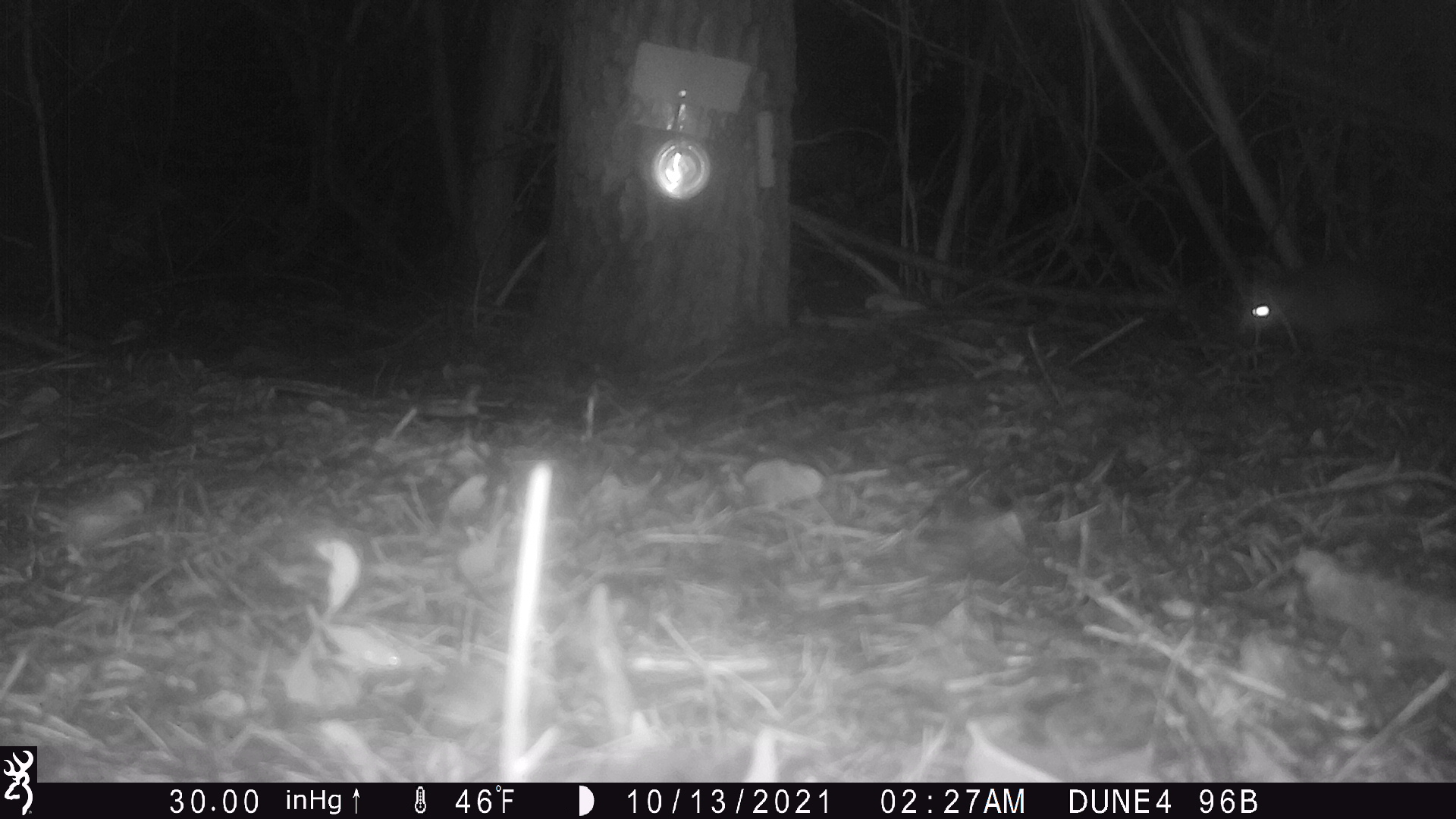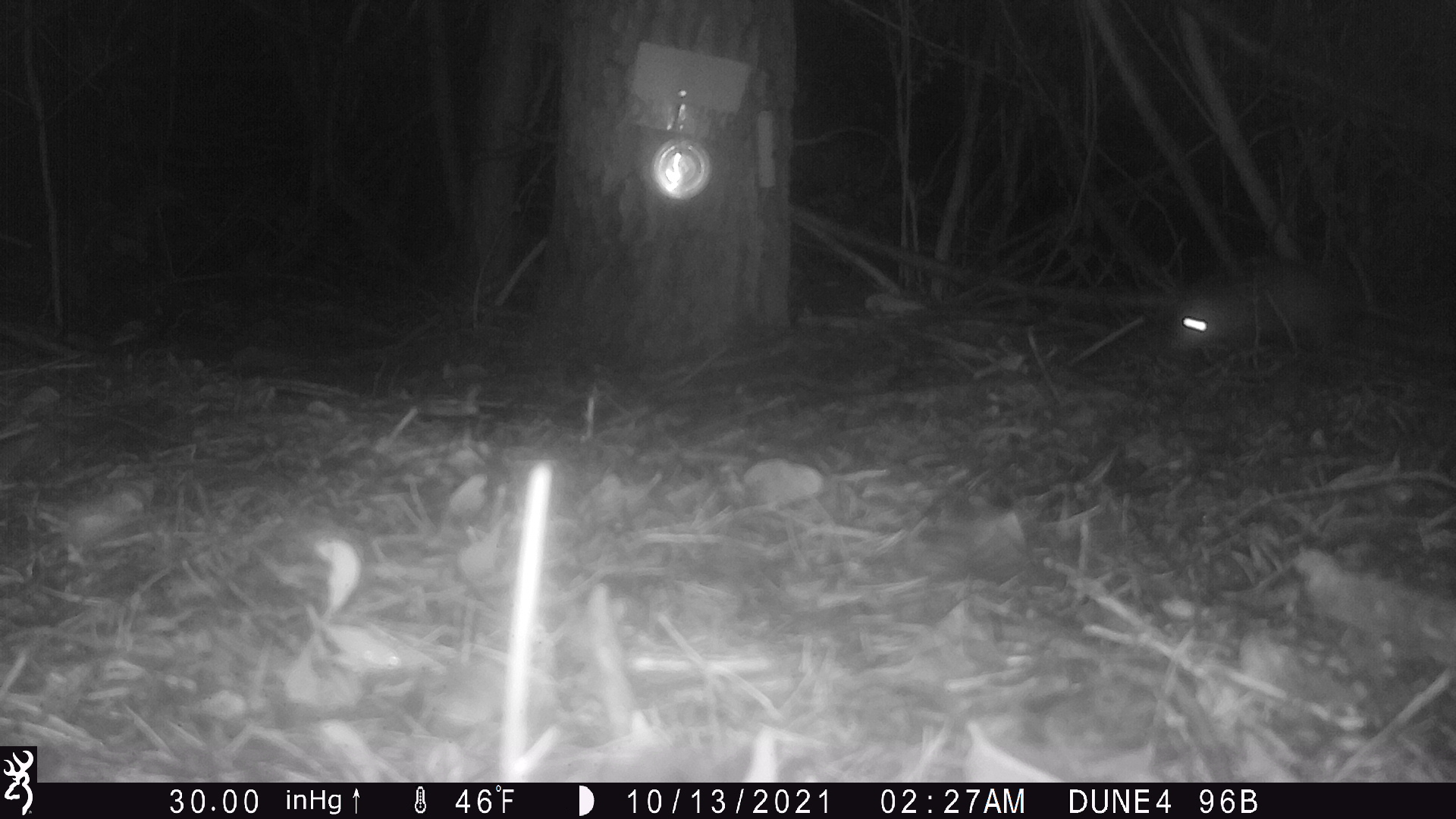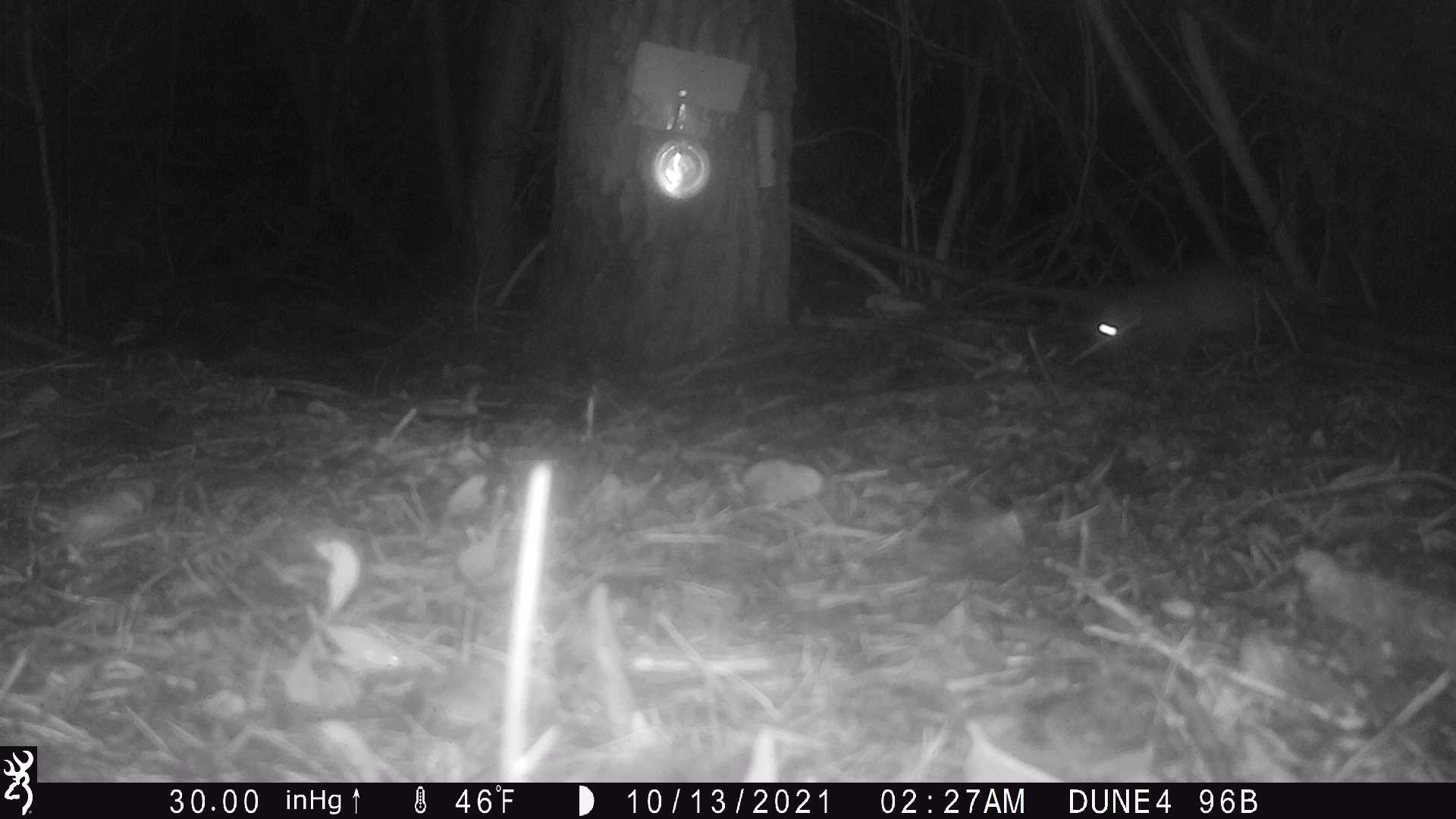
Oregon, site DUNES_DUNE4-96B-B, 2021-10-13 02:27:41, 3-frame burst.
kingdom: Animalia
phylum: Chordata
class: Mammalia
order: Didelphimorphia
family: Didelphidae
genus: Didelphis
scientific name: Didelphis virginiana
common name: virginia opossum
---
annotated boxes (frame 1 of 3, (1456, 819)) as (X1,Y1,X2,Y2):
virginia opossum: (1226,264,1452,359)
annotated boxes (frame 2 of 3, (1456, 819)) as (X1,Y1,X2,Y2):
virginia opossum: (1157,252,1450,373)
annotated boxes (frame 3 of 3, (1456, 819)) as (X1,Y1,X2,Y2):
virginia opossum: (1077,262,1350,372)